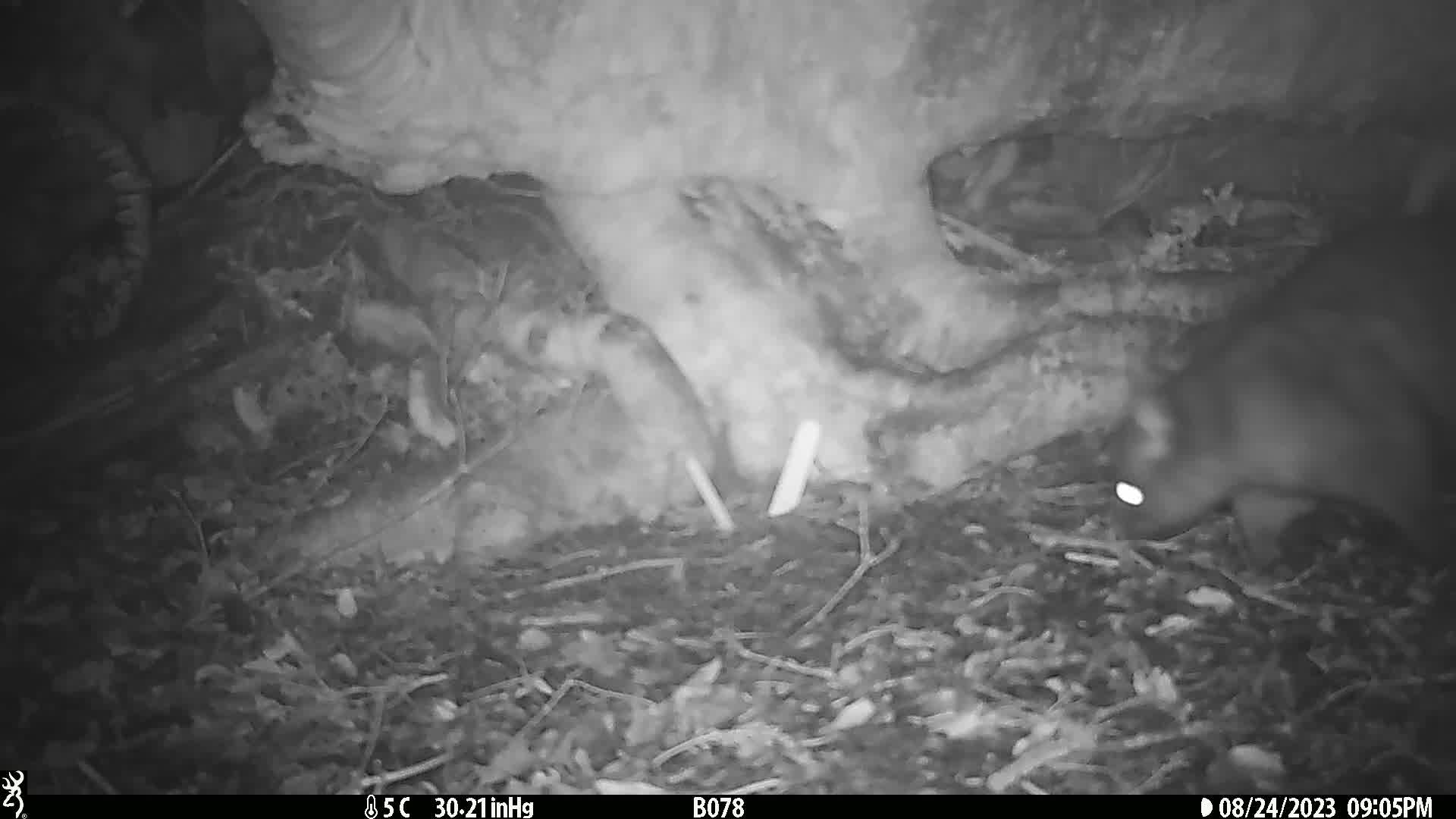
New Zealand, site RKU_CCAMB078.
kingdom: Animalia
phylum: Chordata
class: Mammalia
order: Diprotodontia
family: Phalangeridae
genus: Trichosurus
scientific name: Trichosurus vulpecula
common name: common brushtail possum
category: possum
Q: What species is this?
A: Possum (common brushtail possum) (Trichosurus vulpecula).